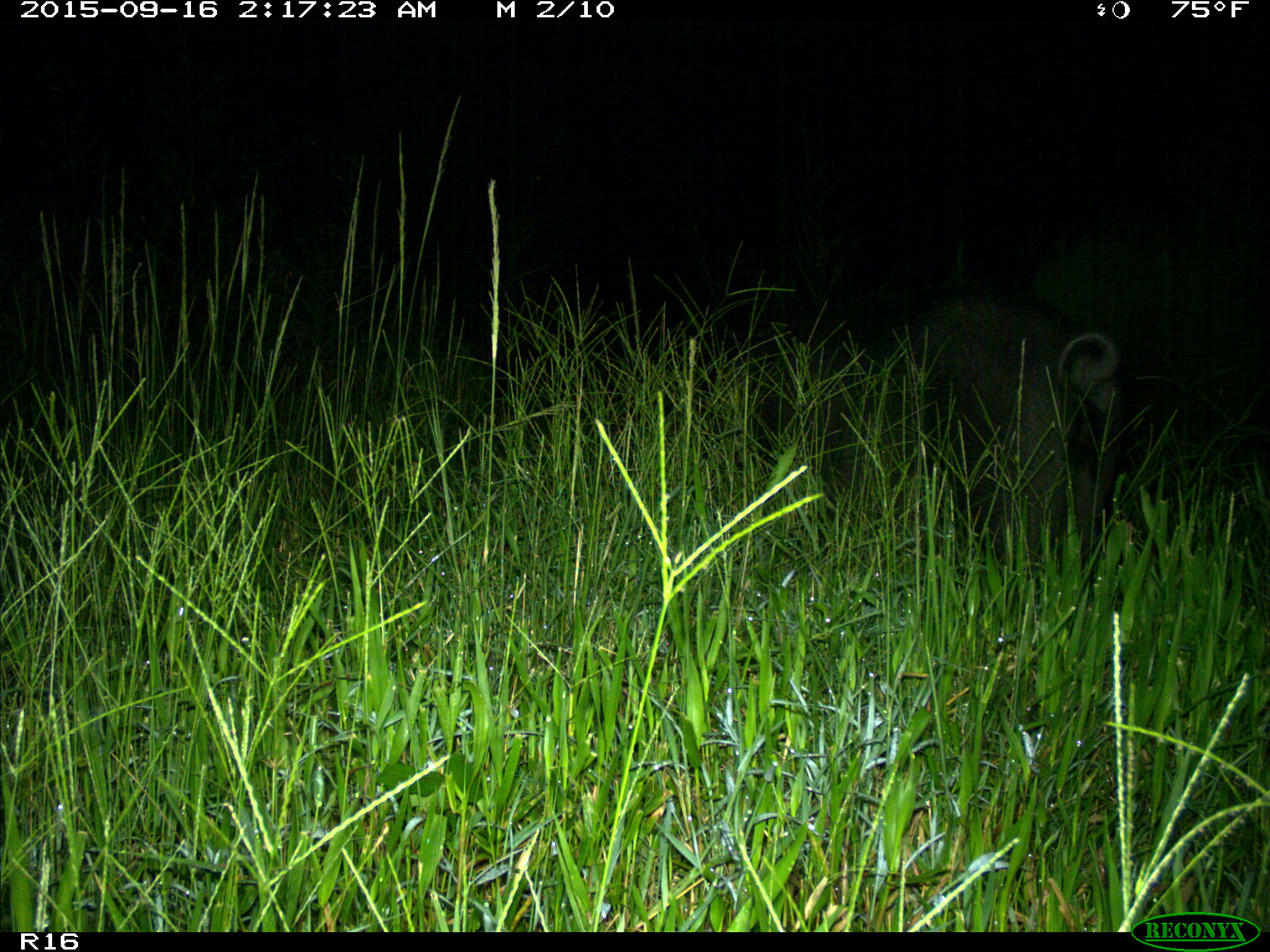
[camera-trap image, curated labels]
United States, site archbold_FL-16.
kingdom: Animalia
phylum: Chordata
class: Mammalia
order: Artiodactyla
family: Suidae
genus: Sus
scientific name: Sus scrofa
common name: wild boar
Sus scrofa (wild boar).